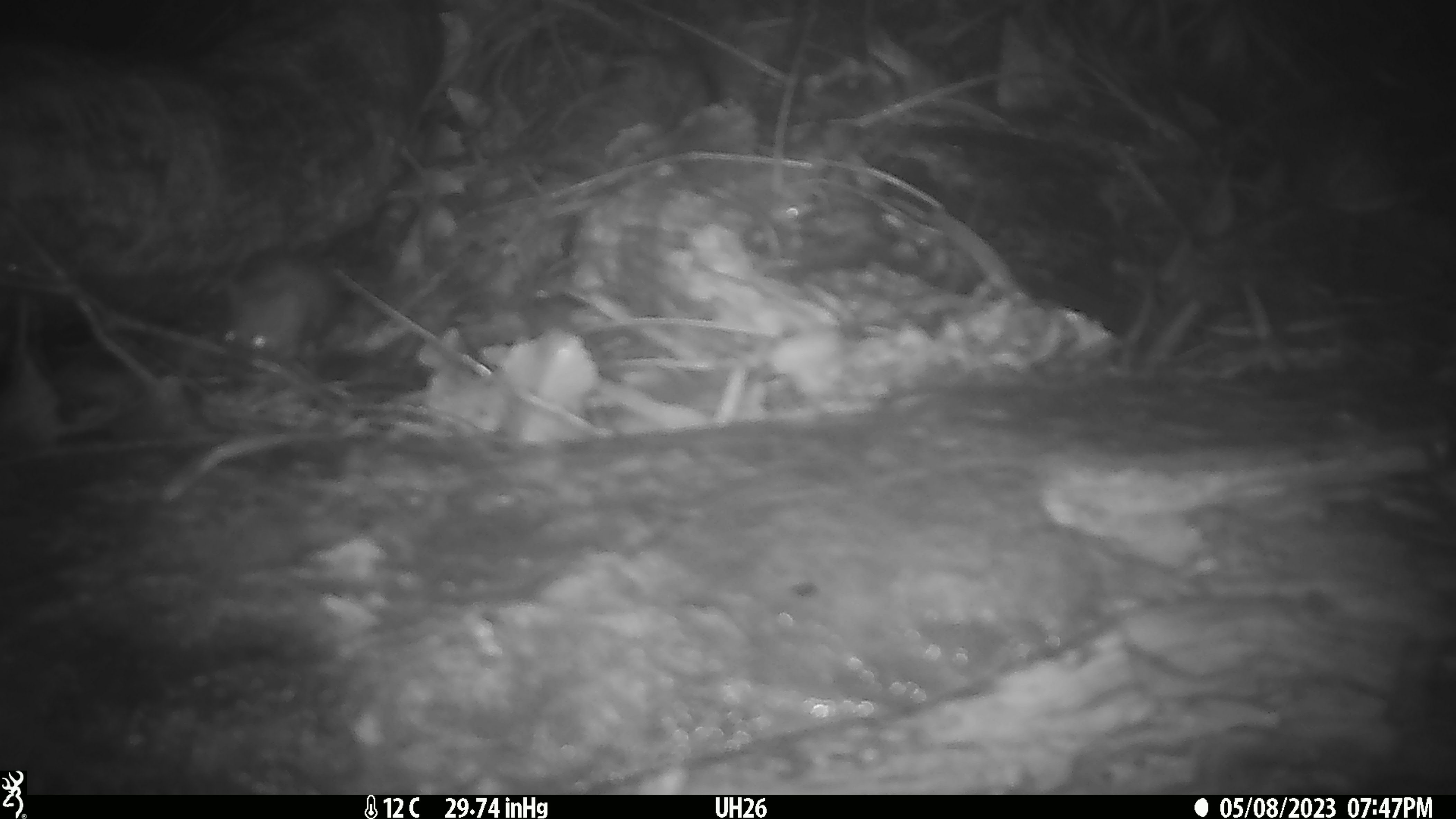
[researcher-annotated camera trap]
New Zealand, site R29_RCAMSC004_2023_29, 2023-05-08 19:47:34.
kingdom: Animalia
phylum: Chordata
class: Mammalia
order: Rodentia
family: Muridae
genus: Mus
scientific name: Mus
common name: mouse